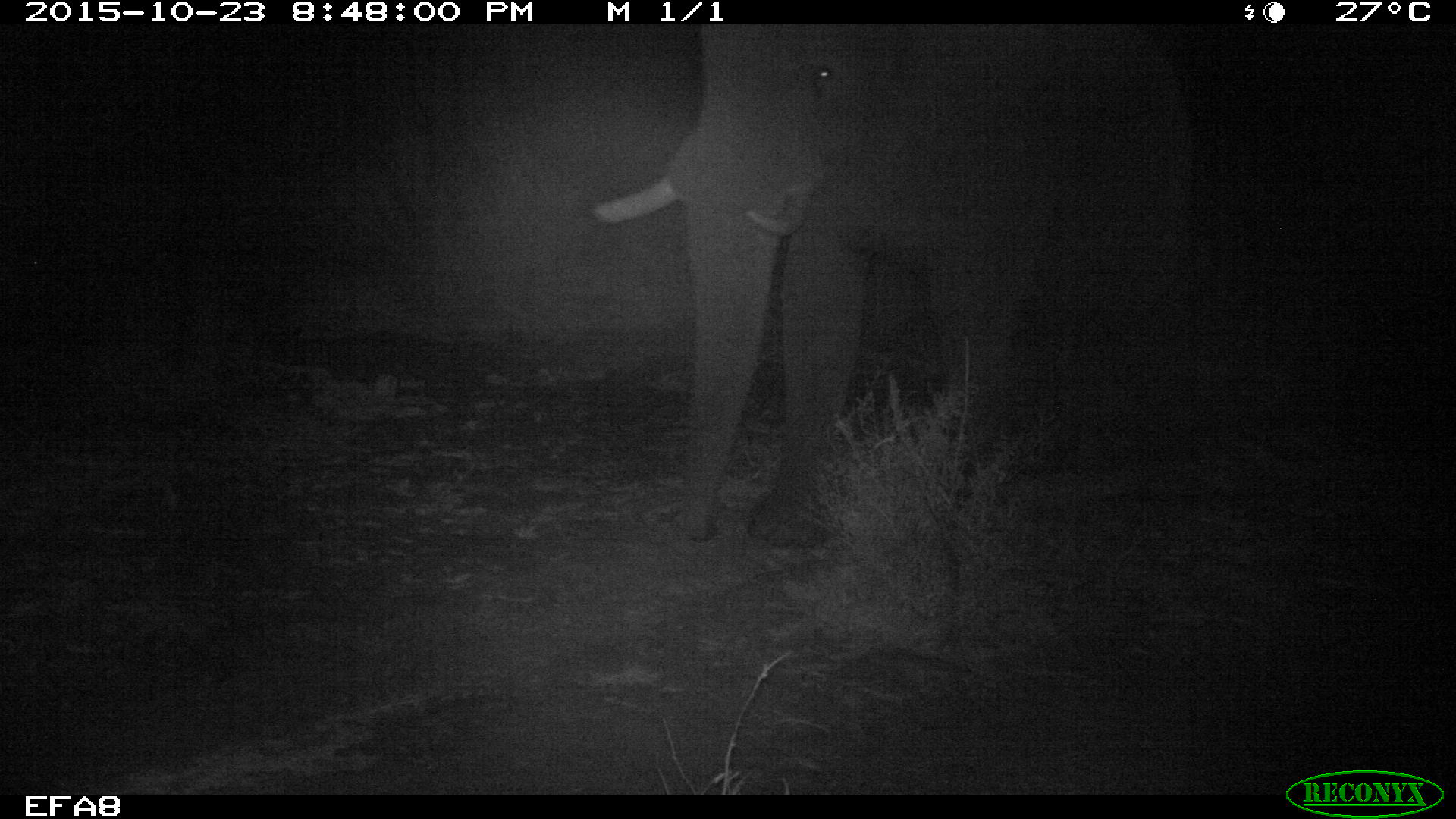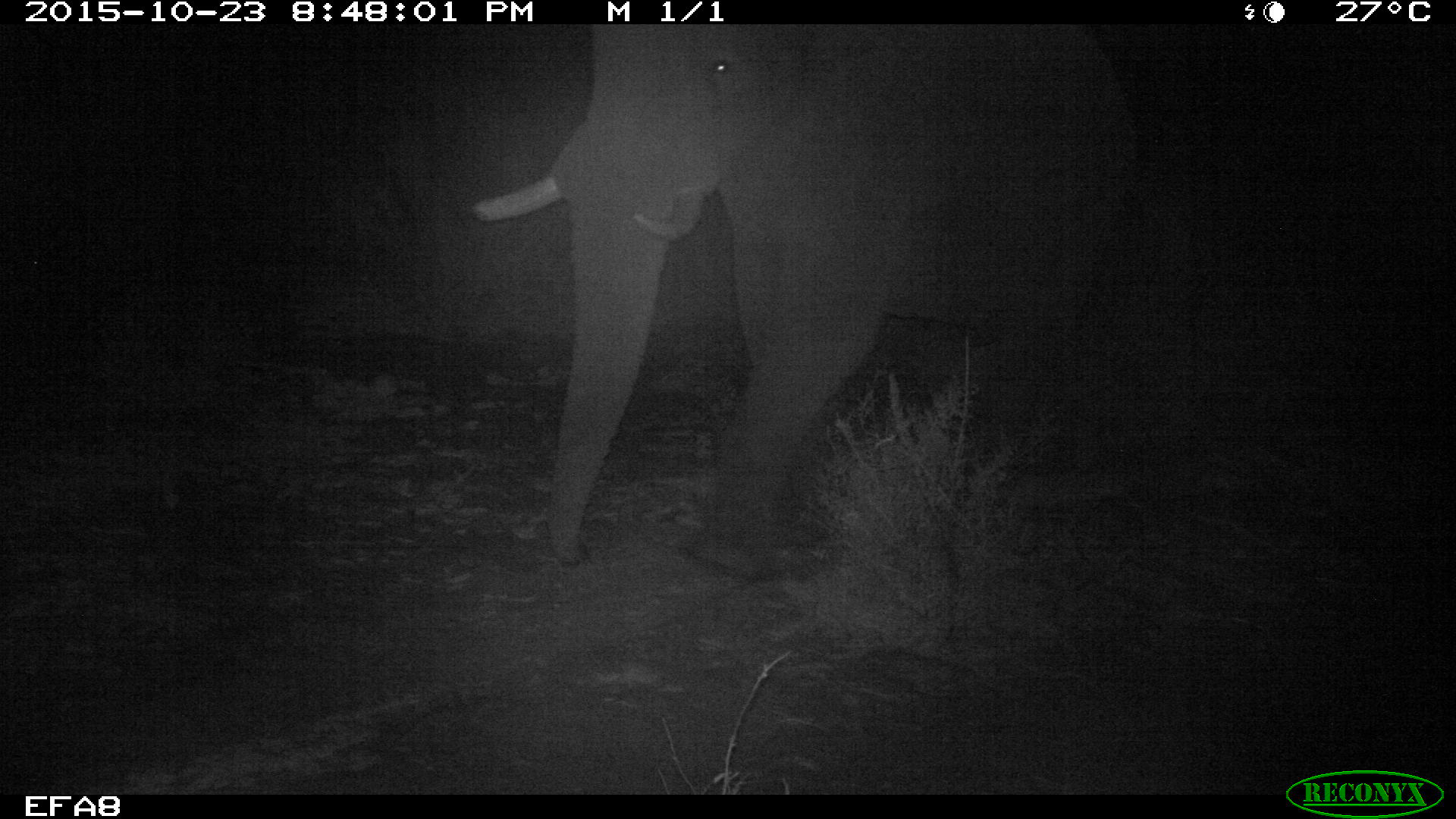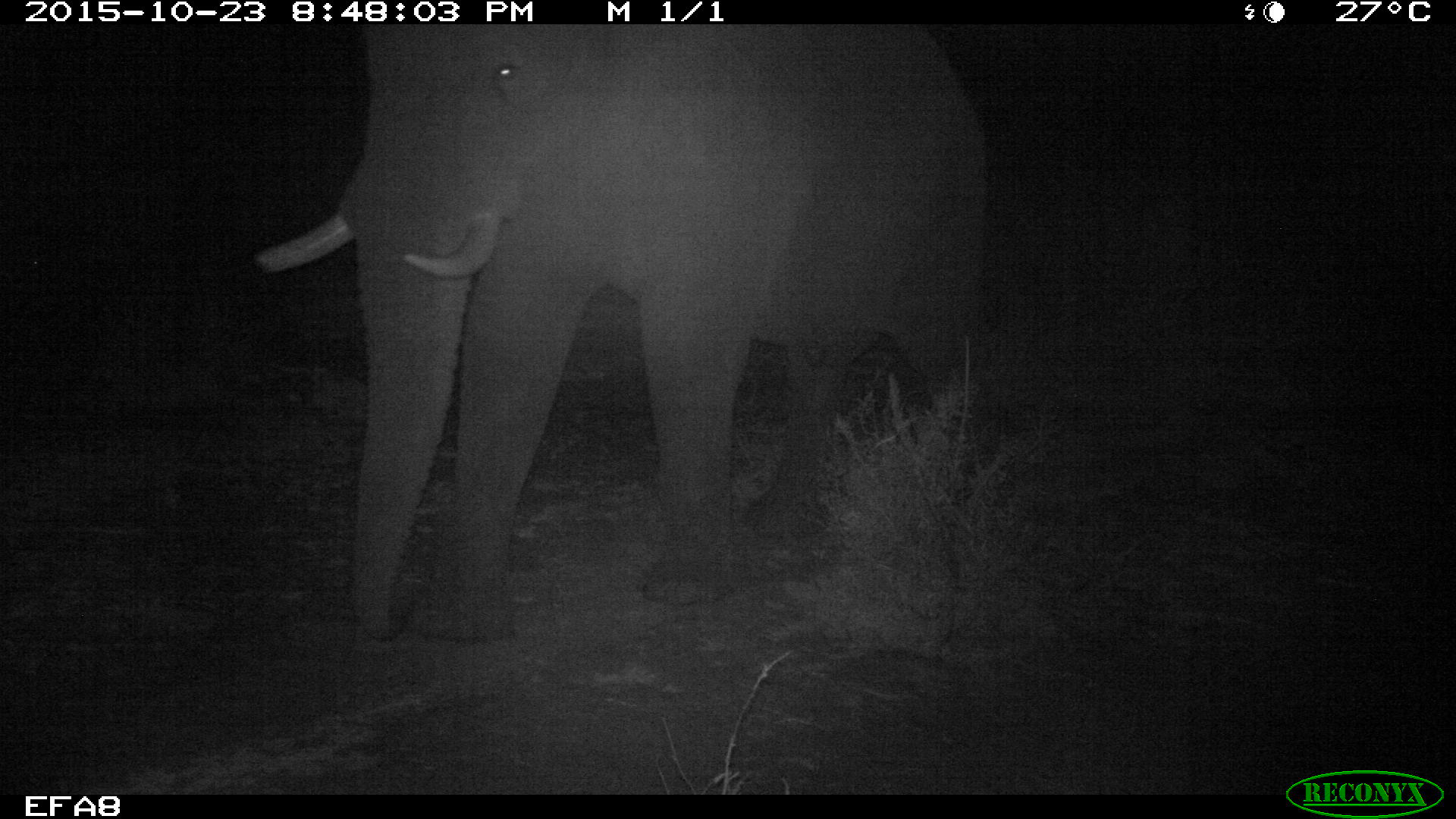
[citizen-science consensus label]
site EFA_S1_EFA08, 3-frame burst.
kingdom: Animalia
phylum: Chordata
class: Mammalia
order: Proboscidea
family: Elephantidae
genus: Loxodonta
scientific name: Loxodonta africana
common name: african bush elephant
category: elephant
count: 1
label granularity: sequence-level